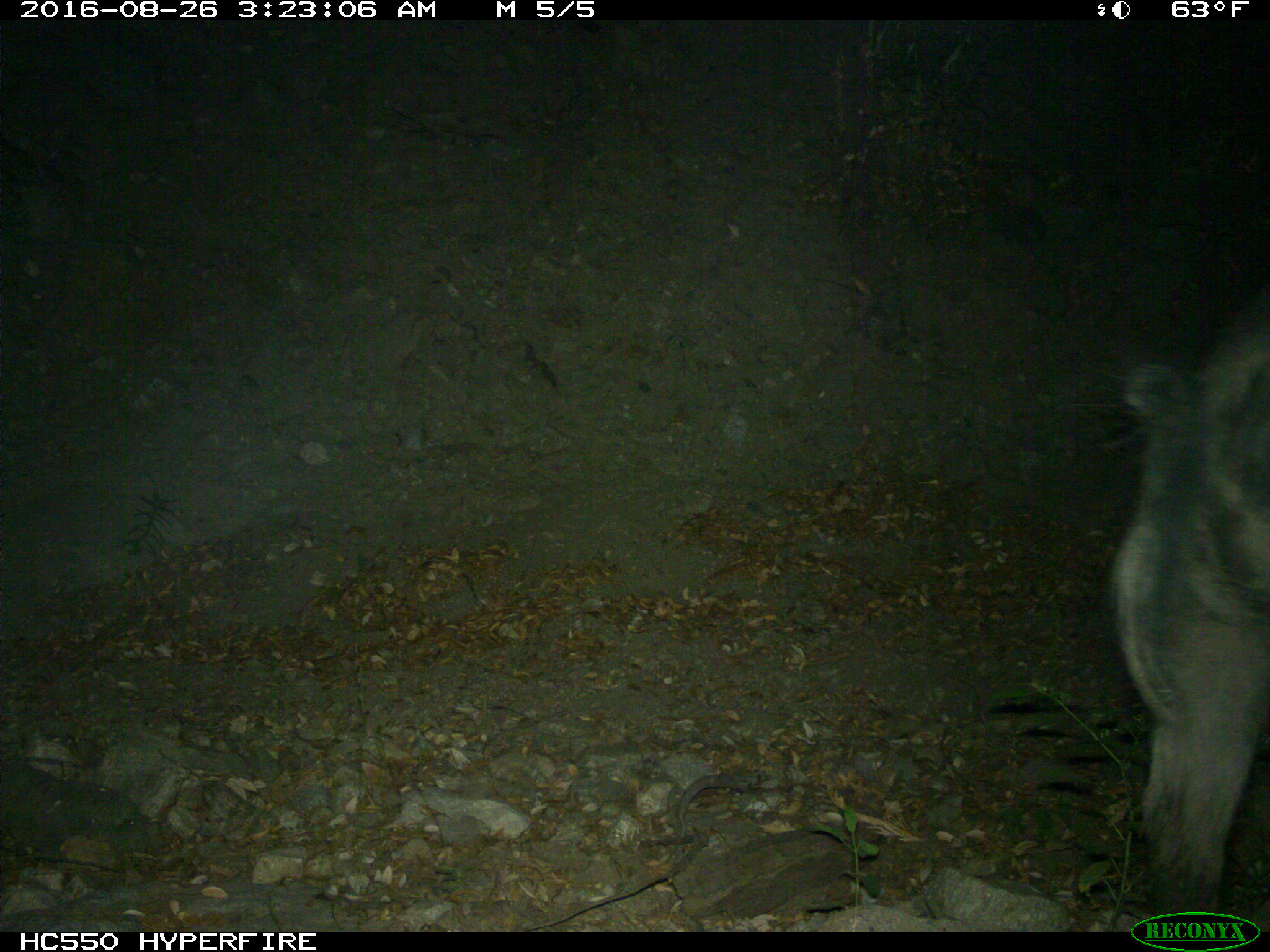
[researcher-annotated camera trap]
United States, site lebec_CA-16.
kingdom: Animalia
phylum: Chordata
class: Mammalia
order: Artiodactyla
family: Suidae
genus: Sus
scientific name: Sus scrofa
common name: wild boar